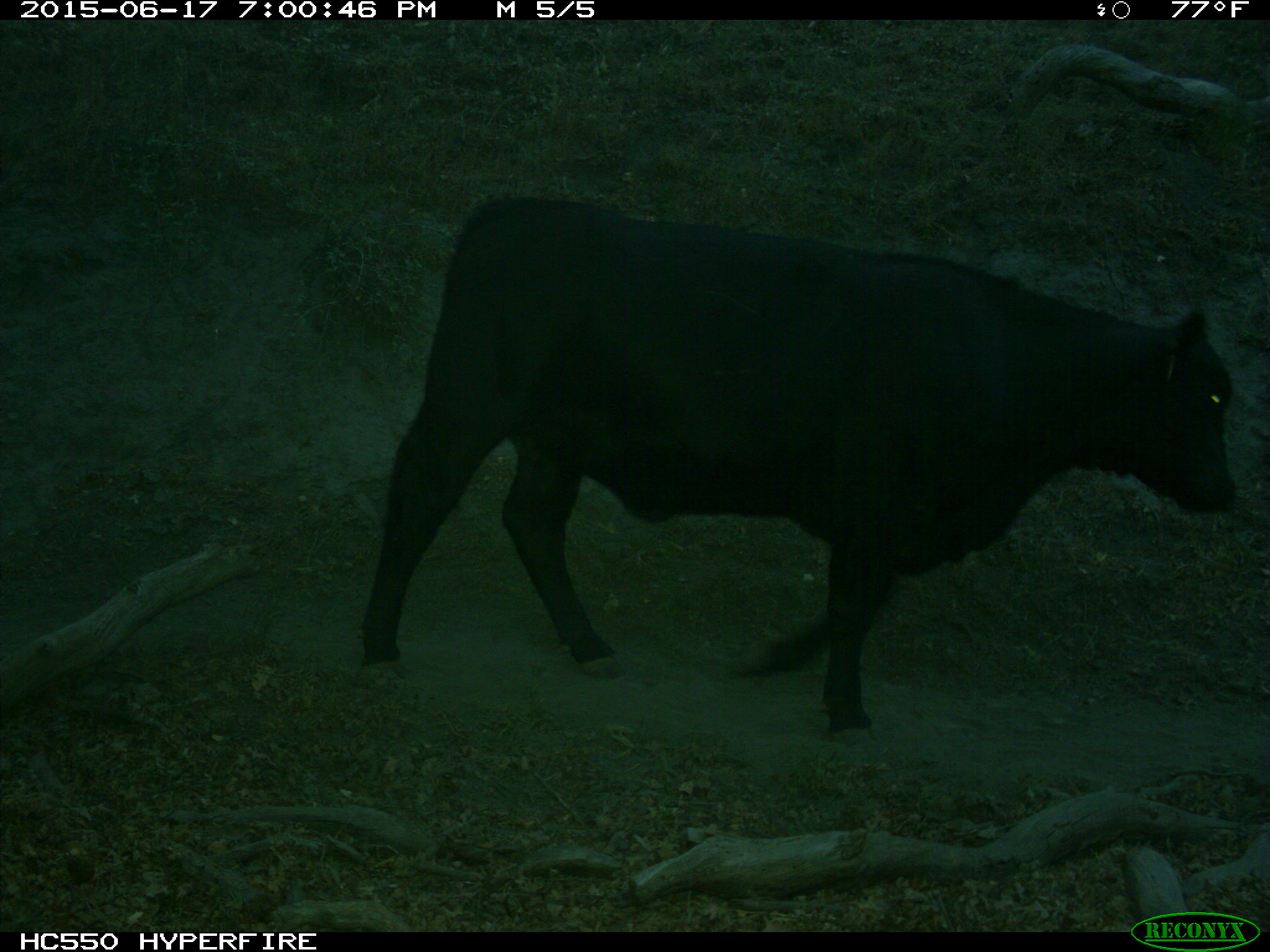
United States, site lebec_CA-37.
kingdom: Animalia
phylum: Chordata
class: Mammalia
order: Artiodactyla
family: Bovidae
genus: Bos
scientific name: Bos taurus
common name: domestic cow